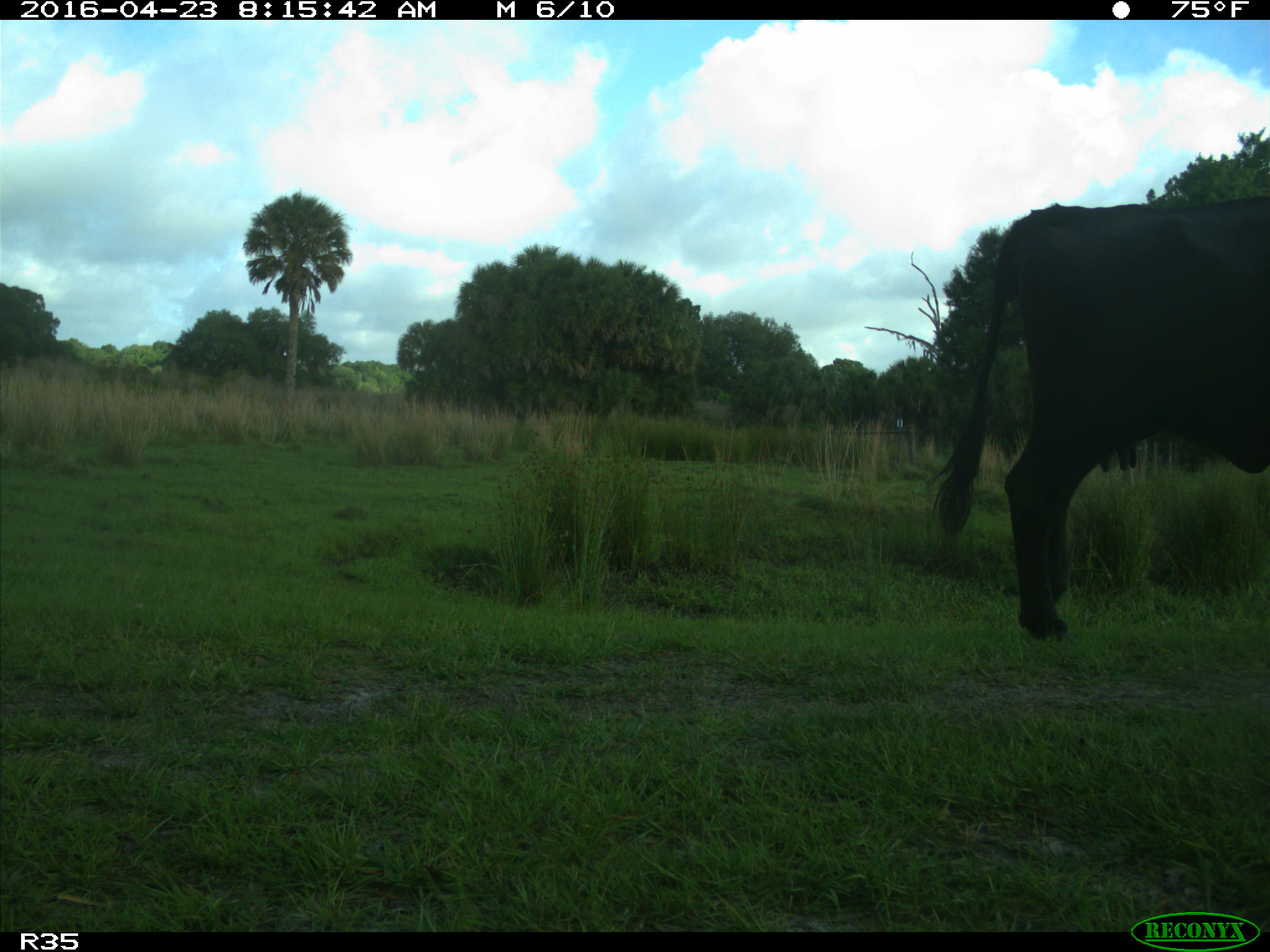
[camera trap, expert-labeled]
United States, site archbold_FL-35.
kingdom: Animalia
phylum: Chordata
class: Mammalia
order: Artiodactyla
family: Bovidae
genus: Bos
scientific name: Bos taurus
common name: domestic cow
Bos taurus (domestic cow).